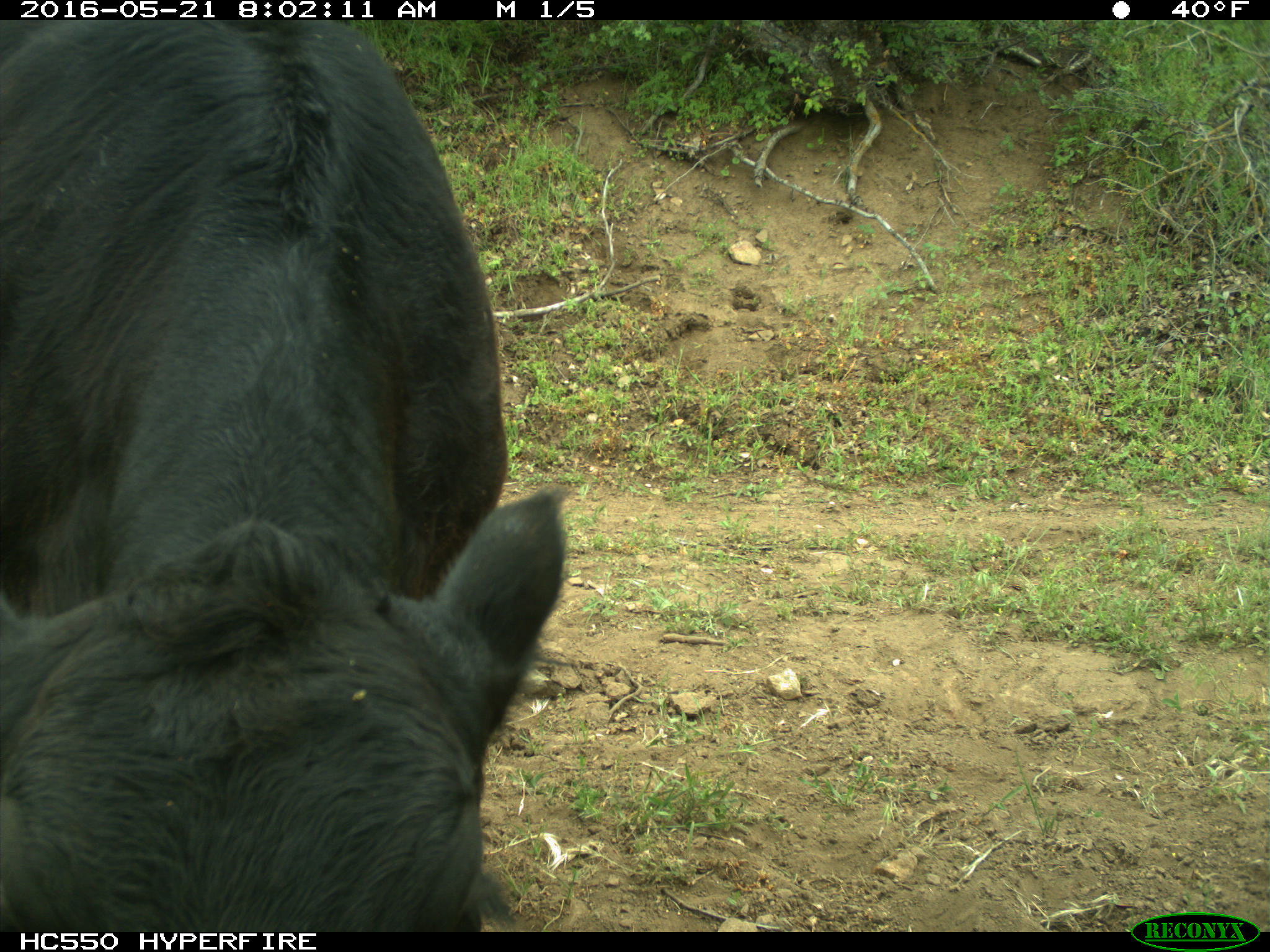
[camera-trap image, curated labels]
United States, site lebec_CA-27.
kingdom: Animalia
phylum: Chordata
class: Mammalia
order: Artiodactyla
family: Bovidae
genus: Bos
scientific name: Bos taurus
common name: domestic cow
Bos taurus (domestic cow).